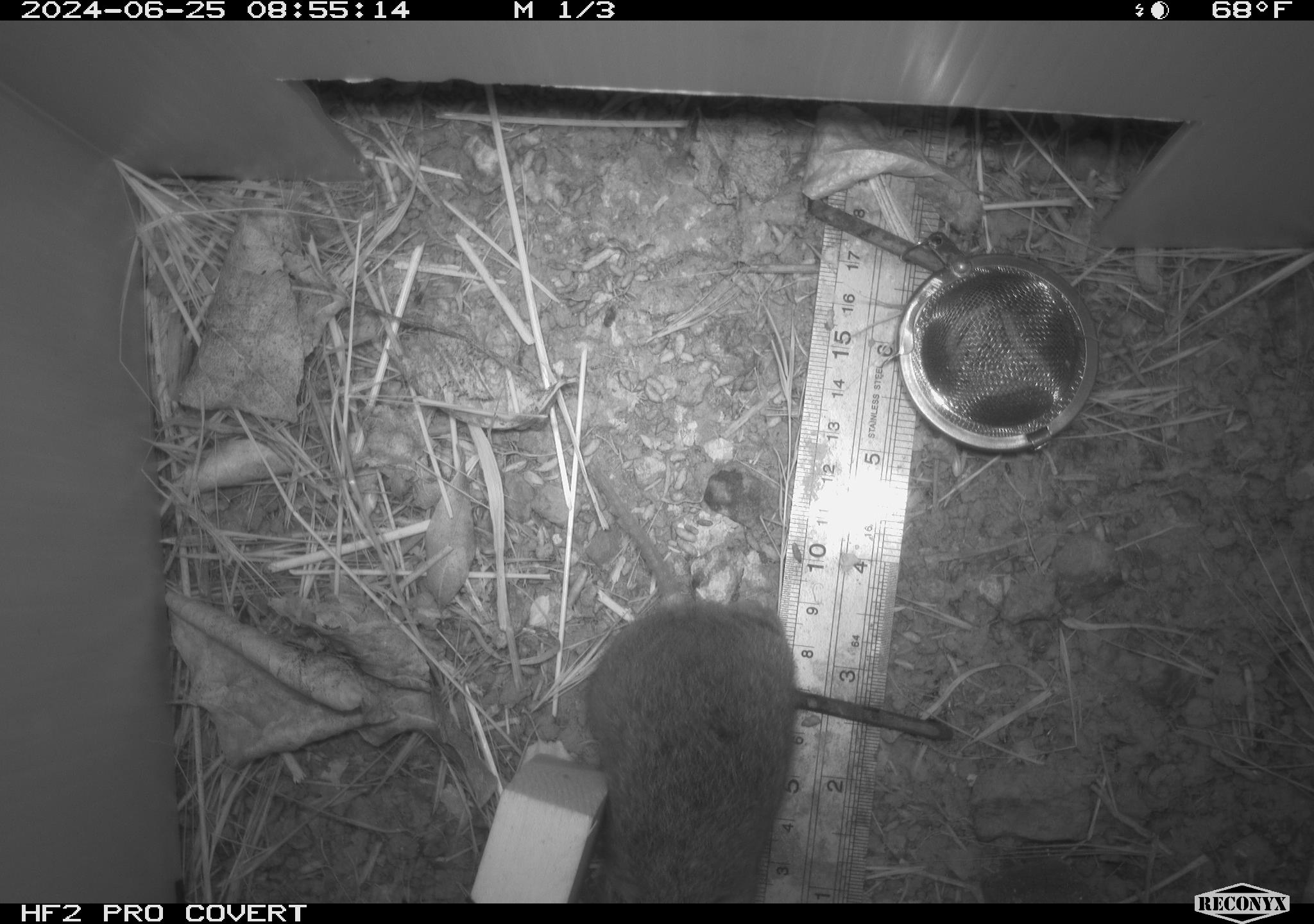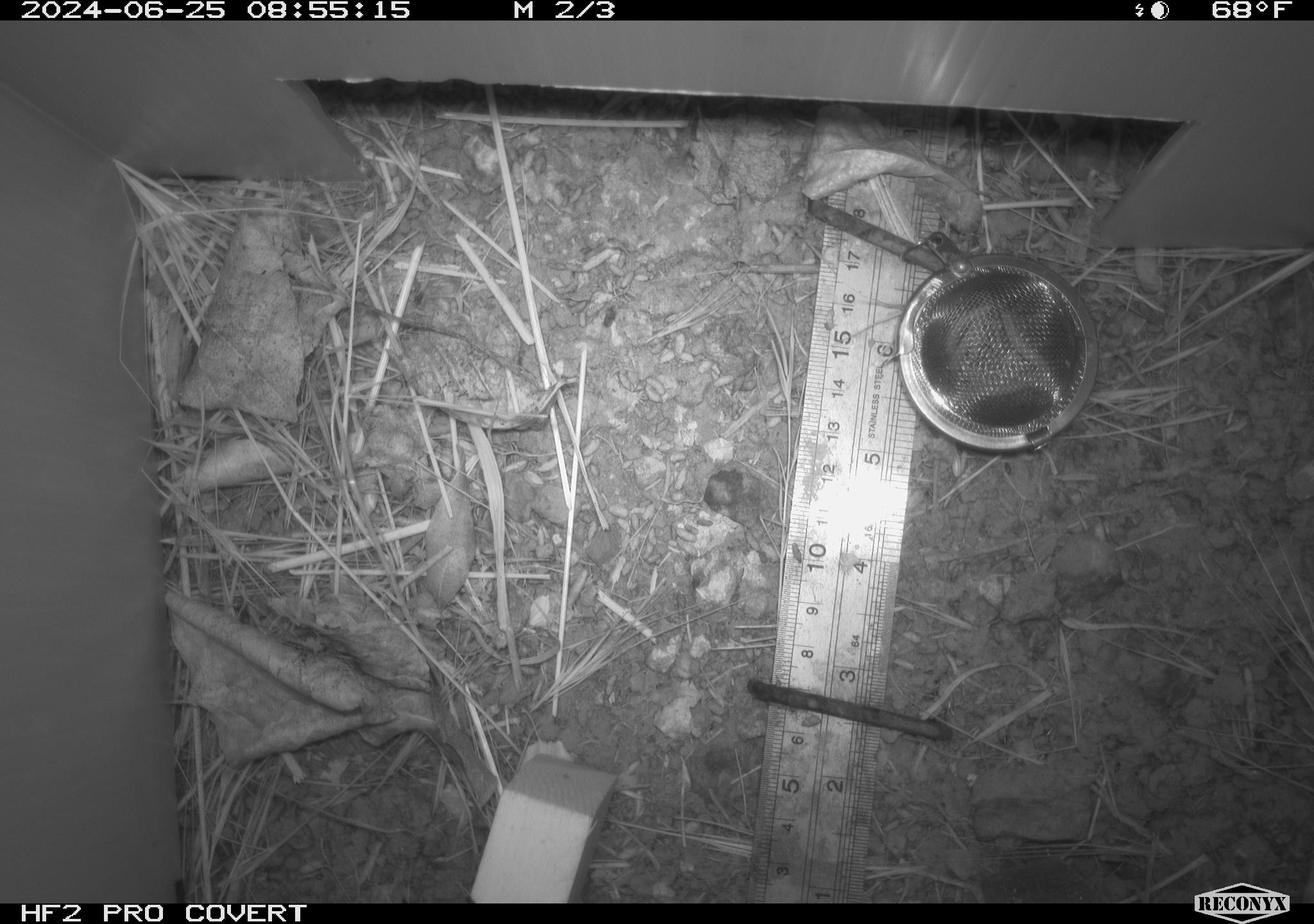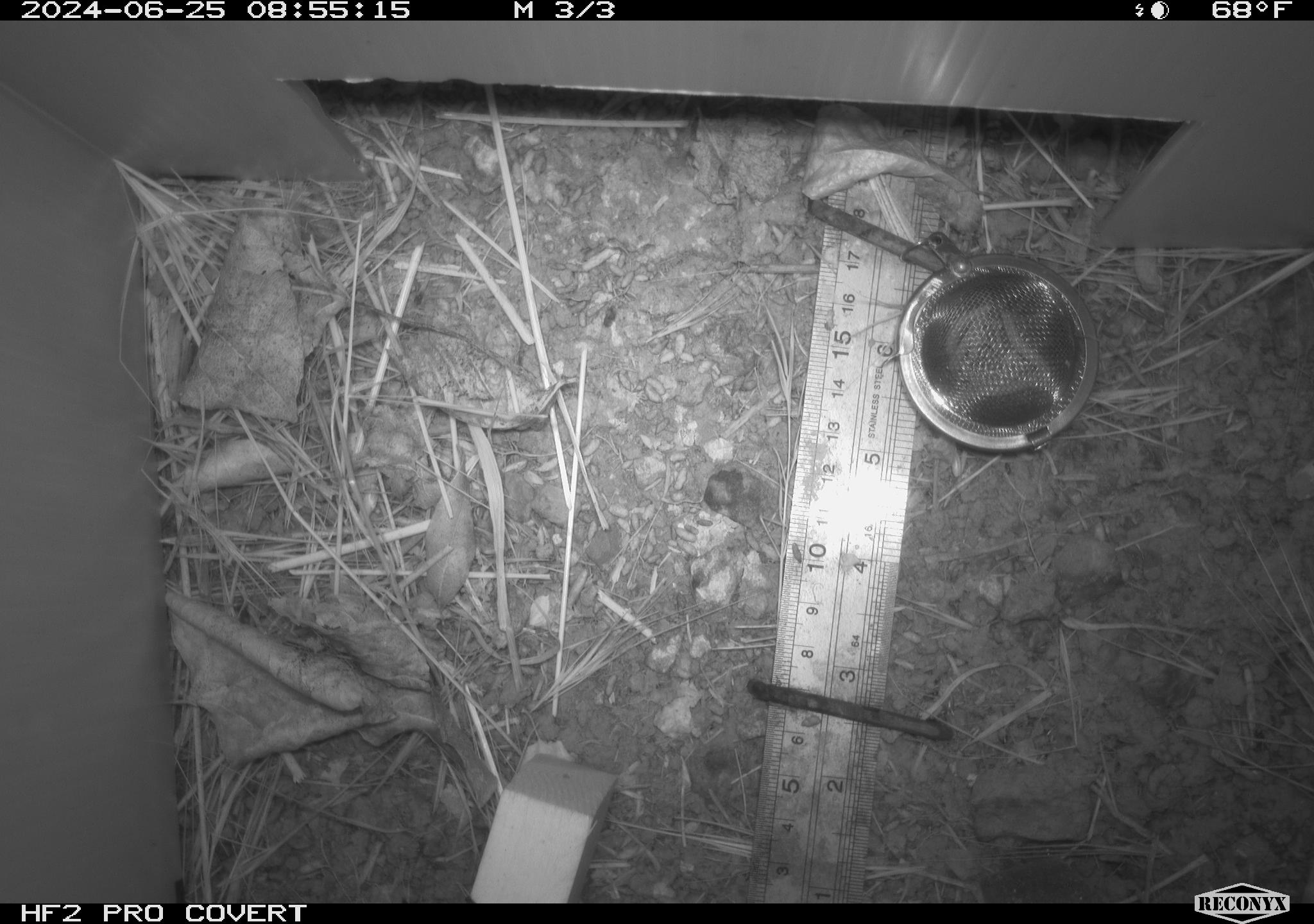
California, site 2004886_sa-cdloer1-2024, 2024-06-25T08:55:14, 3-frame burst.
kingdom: Animalia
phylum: Chordata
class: Mammalia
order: Rodentia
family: Cricetidae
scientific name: Arvicolinae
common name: voles, lemmings, and muskrats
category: arvicolinae subfamily